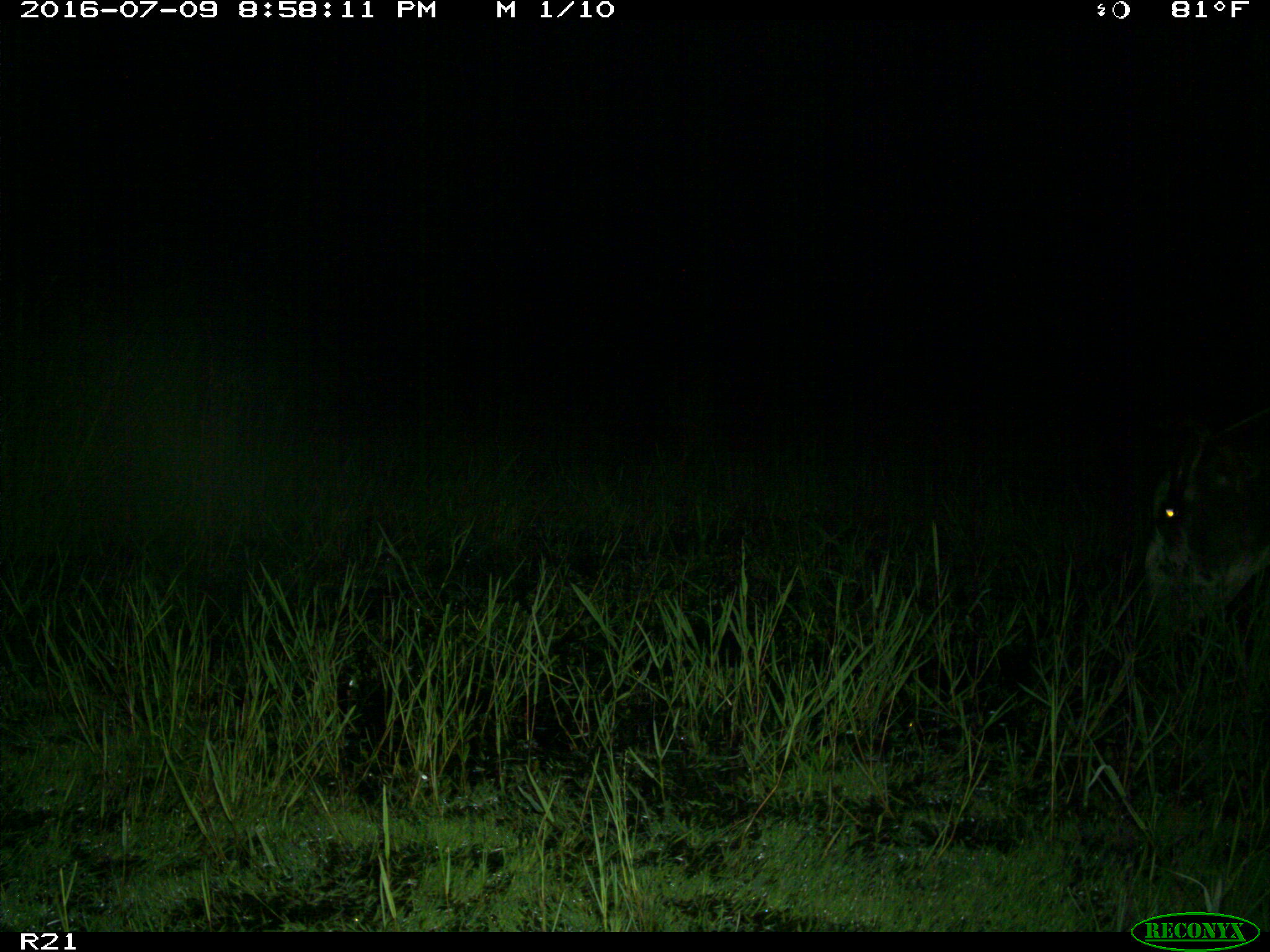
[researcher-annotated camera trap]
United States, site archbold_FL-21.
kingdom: Animalia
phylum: Chordata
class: Mammalia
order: Artiodactyla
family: Bovidae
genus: Bos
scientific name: Bos taurus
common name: domestic cow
Bos taurus (domestic cow).